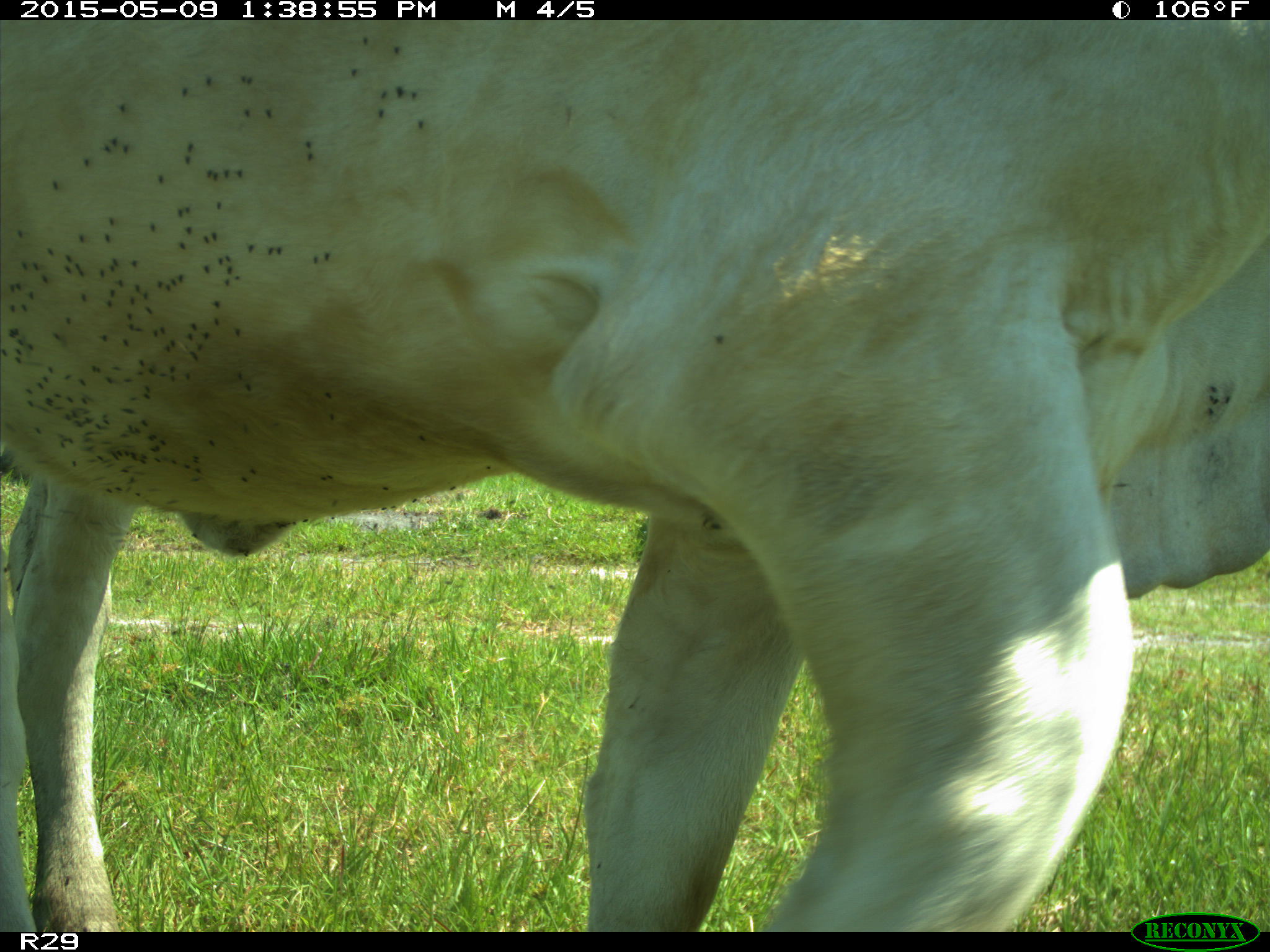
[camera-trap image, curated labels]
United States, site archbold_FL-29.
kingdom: Animalia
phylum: Chordata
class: Mammalia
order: Artiodactyla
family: Bovidae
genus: Bos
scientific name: Bos taurus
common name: domestic cow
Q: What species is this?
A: Bos taurus (domestic cow).